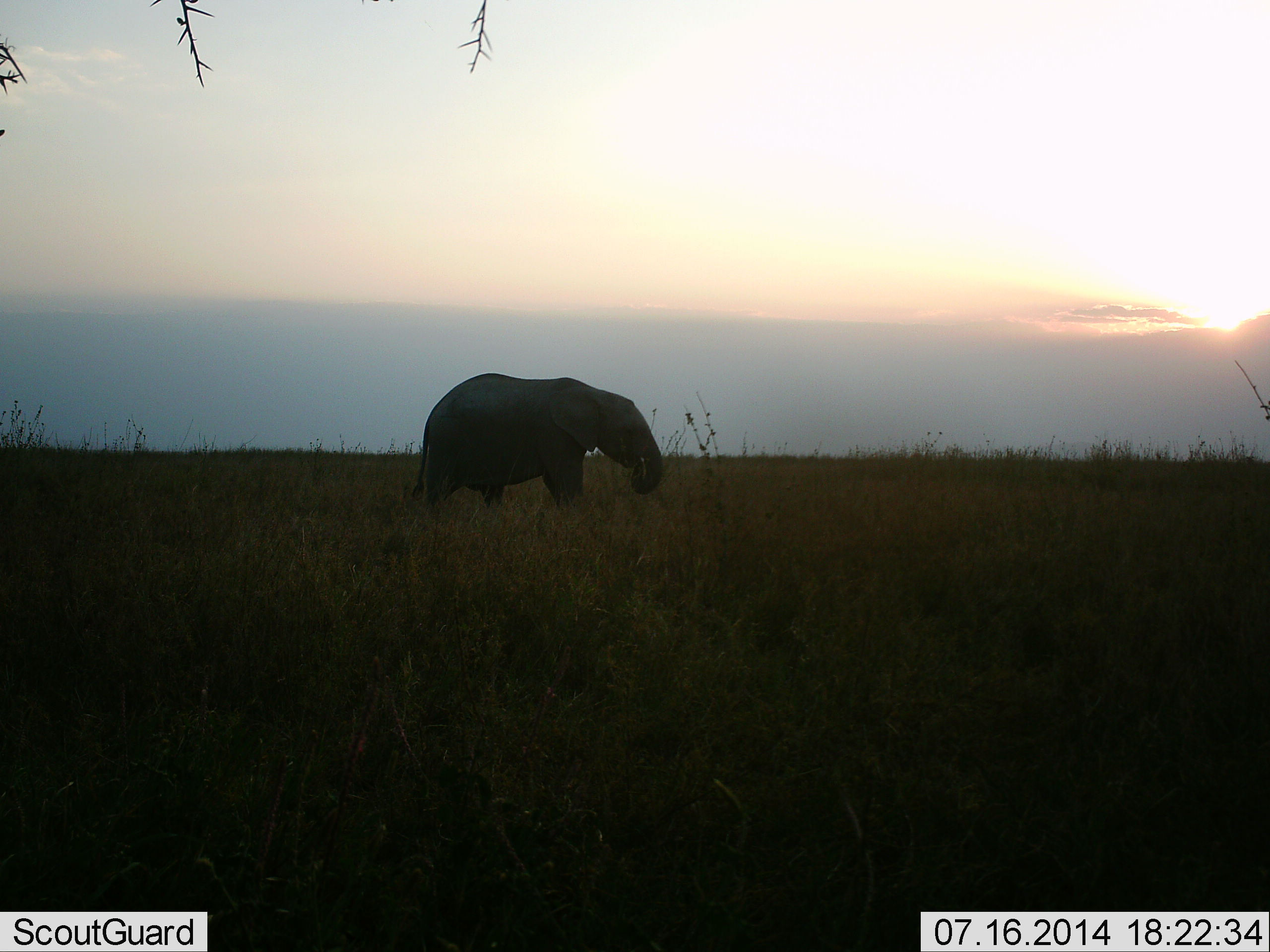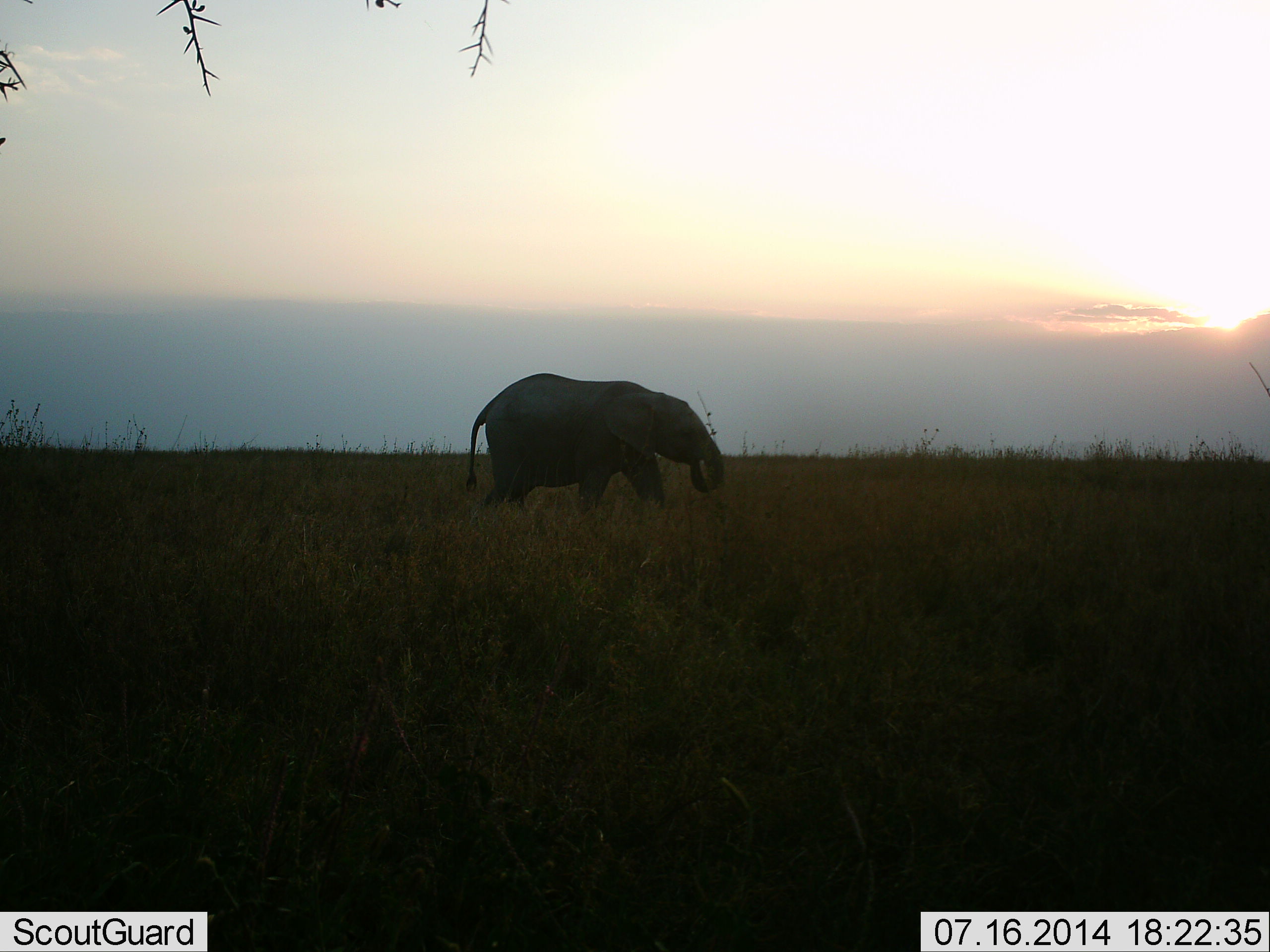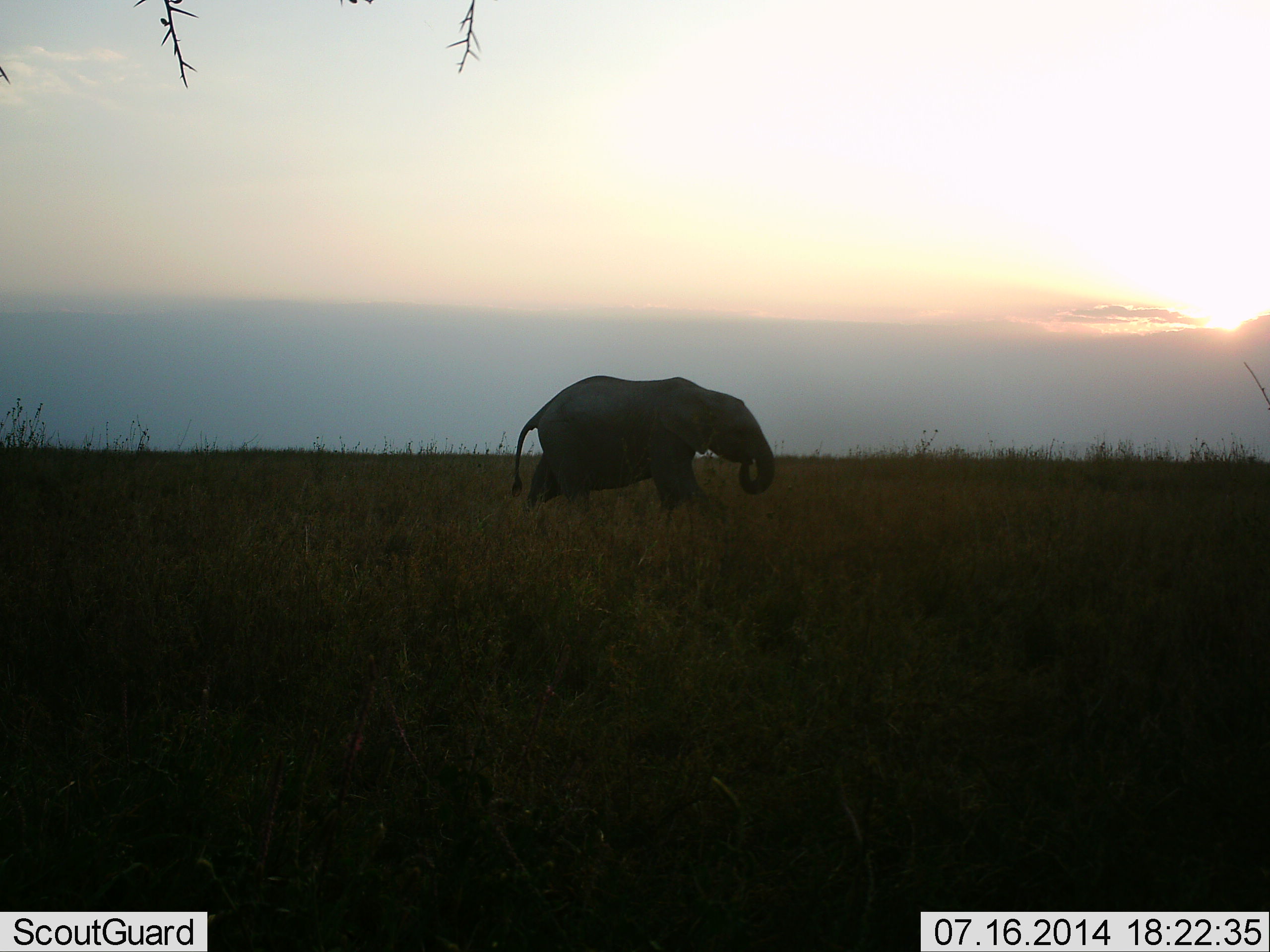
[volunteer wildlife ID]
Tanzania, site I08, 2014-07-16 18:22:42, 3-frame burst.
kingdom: Animalia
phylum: Chordata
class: Mammalia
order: Proboscidea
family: Elephantidae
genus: Loxodonta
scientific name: Loxodonta africana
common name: african bush elephant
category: elephant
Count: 1.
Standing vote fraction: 0%.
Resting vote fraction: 0%.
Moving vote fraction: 90%.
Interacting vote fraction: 0%.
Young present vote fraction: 10%.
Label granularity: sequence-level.